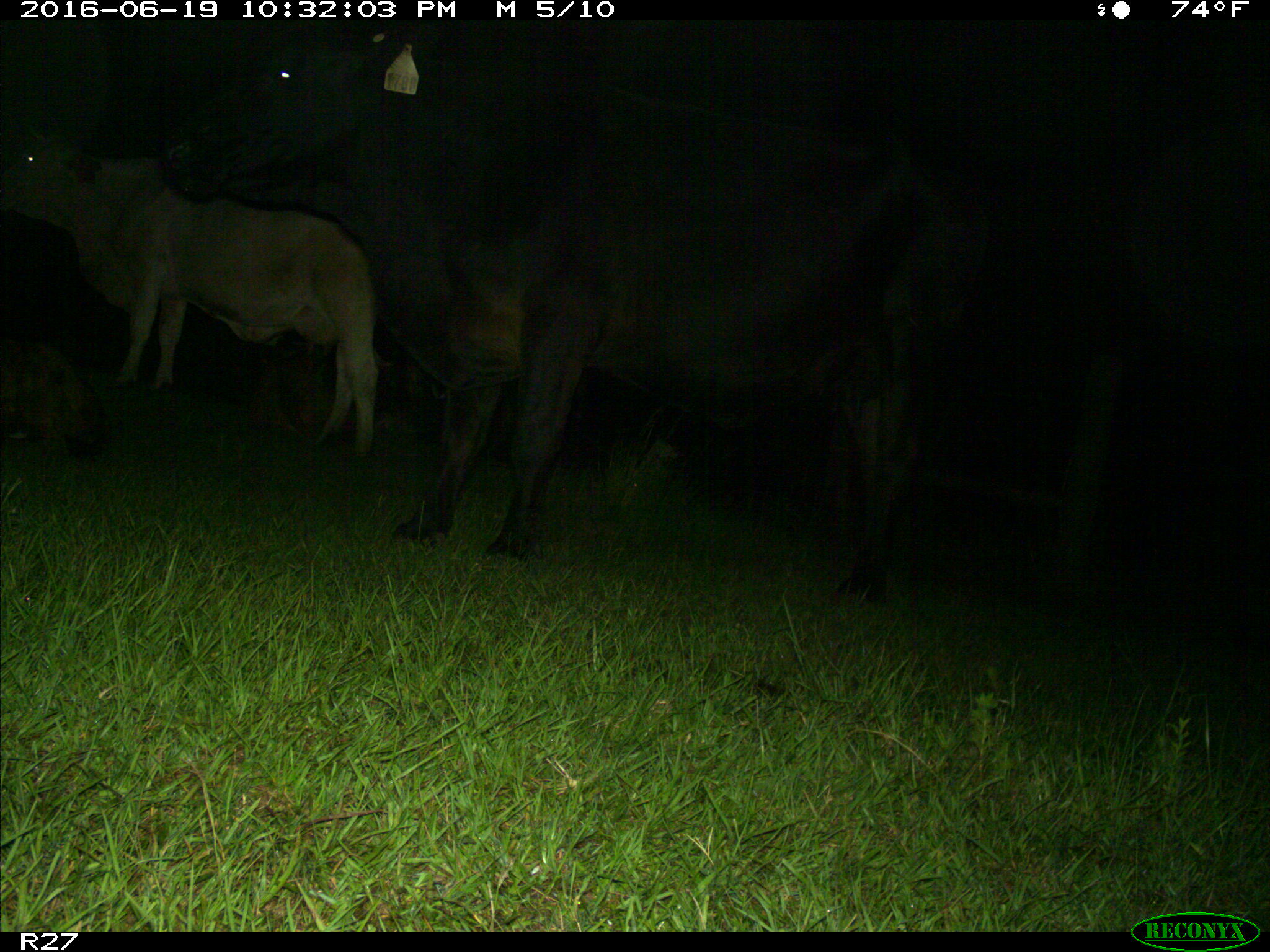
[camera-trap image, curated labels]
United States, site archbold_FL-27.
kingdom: Animalia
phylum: Chordata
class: Mammalia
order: Artiodactyla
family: Bovidae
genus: Bos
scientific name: Bos taurus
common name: domestic cow